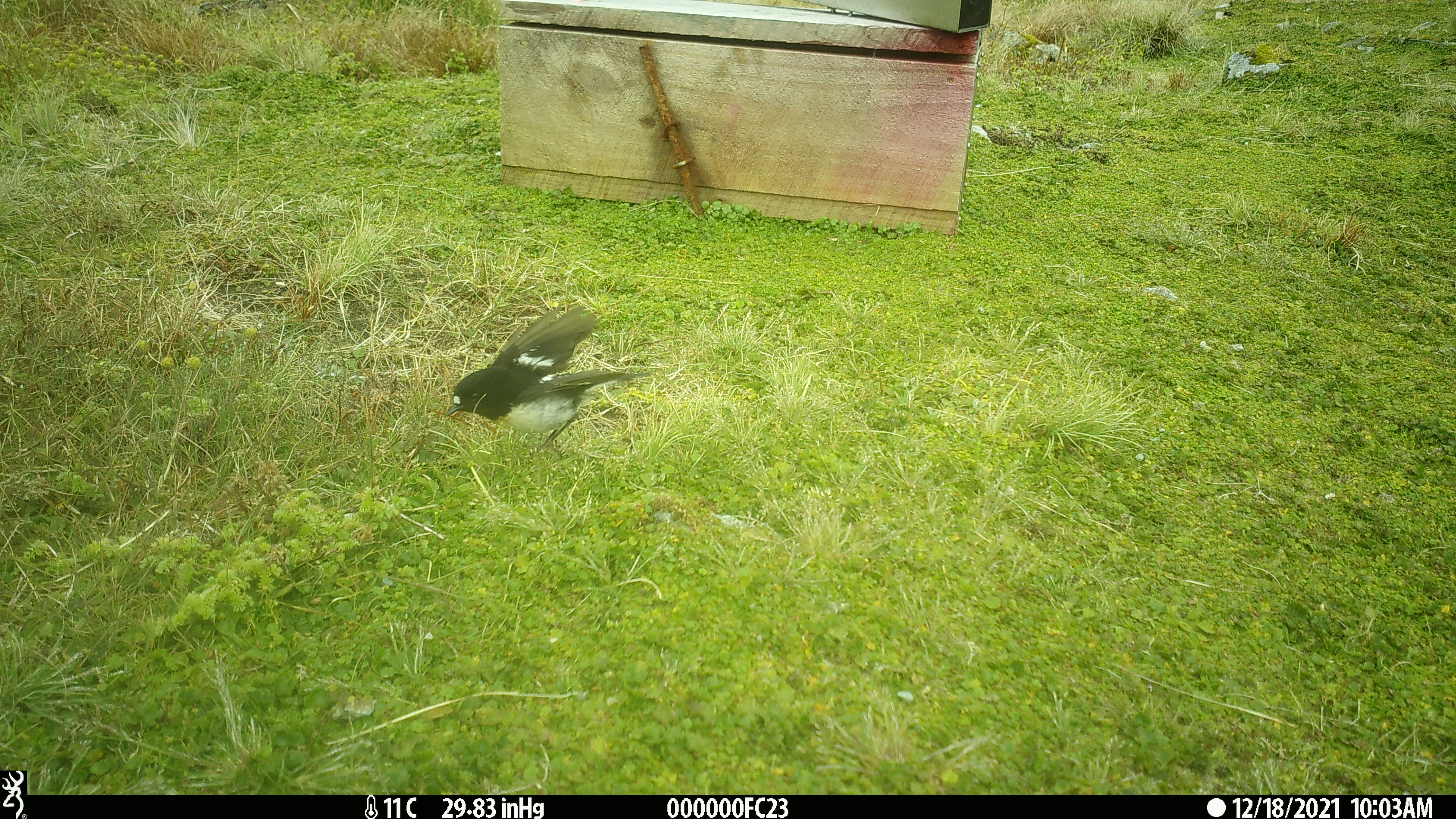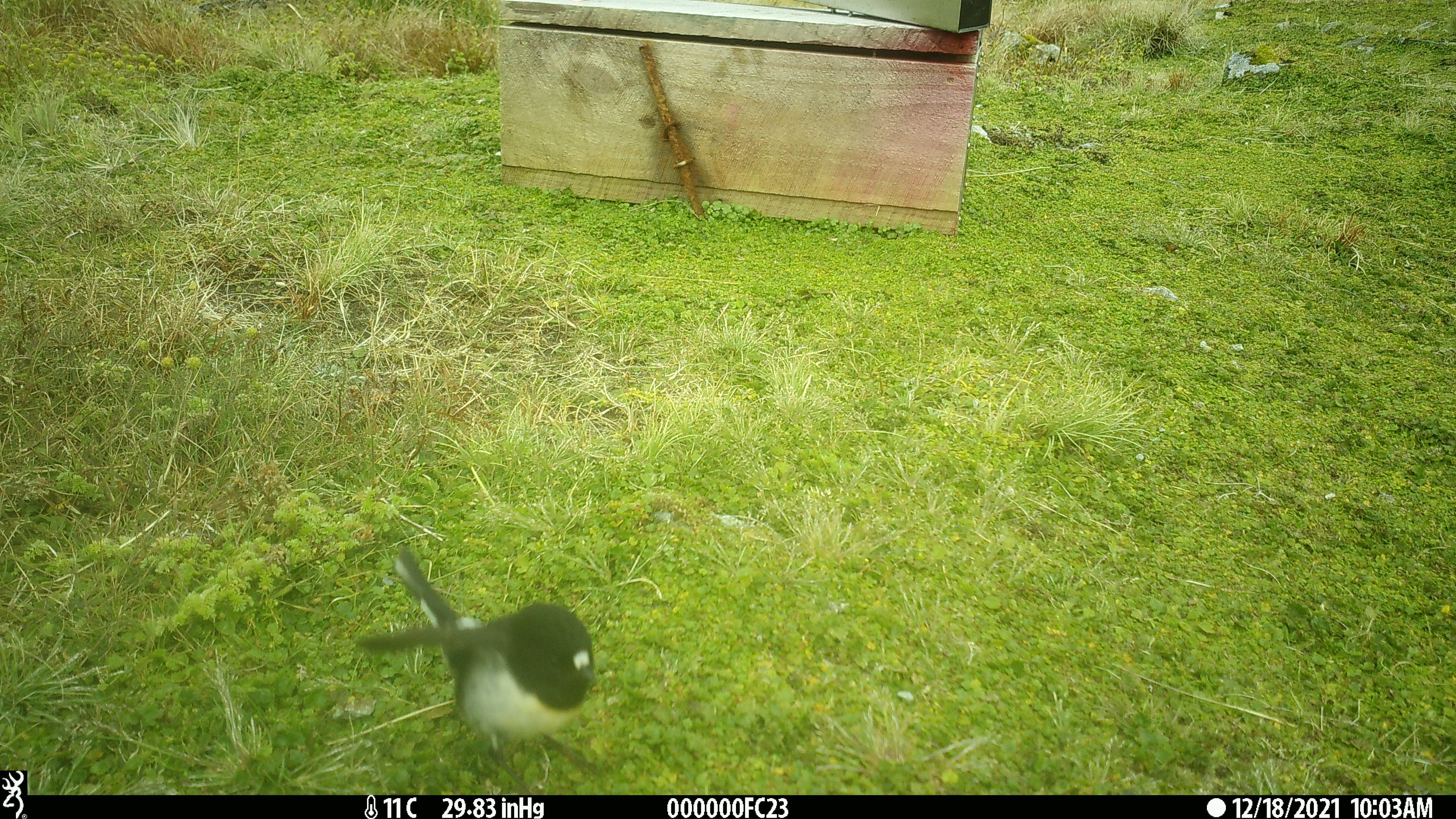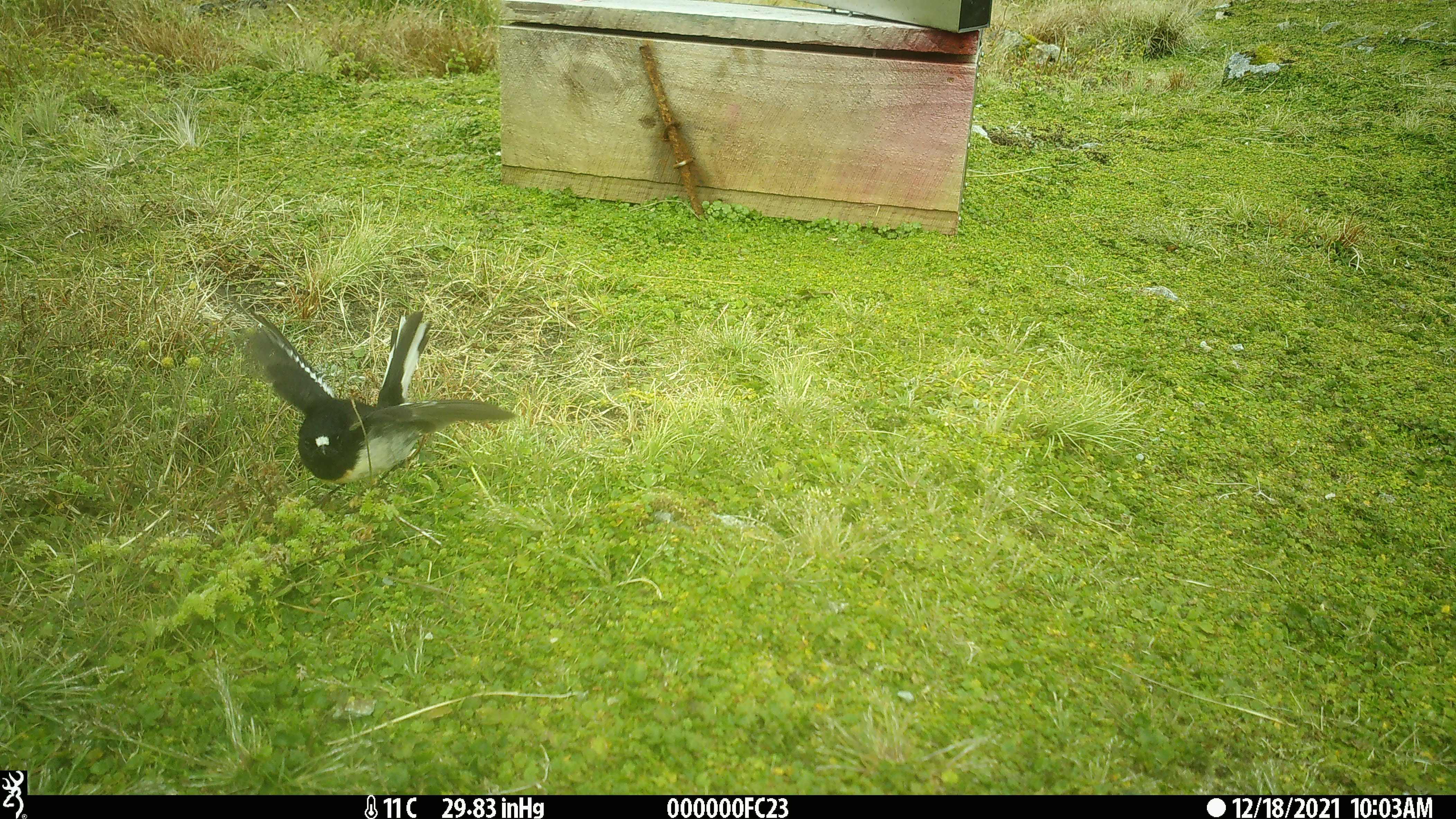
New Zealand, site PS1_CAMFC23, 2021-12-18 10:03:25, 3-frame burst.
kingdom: Animalia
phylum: Chordata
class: Aves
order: Passeriformes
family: Petroicidae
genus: Petroica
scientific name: Petroica macrocephala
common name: tomtit